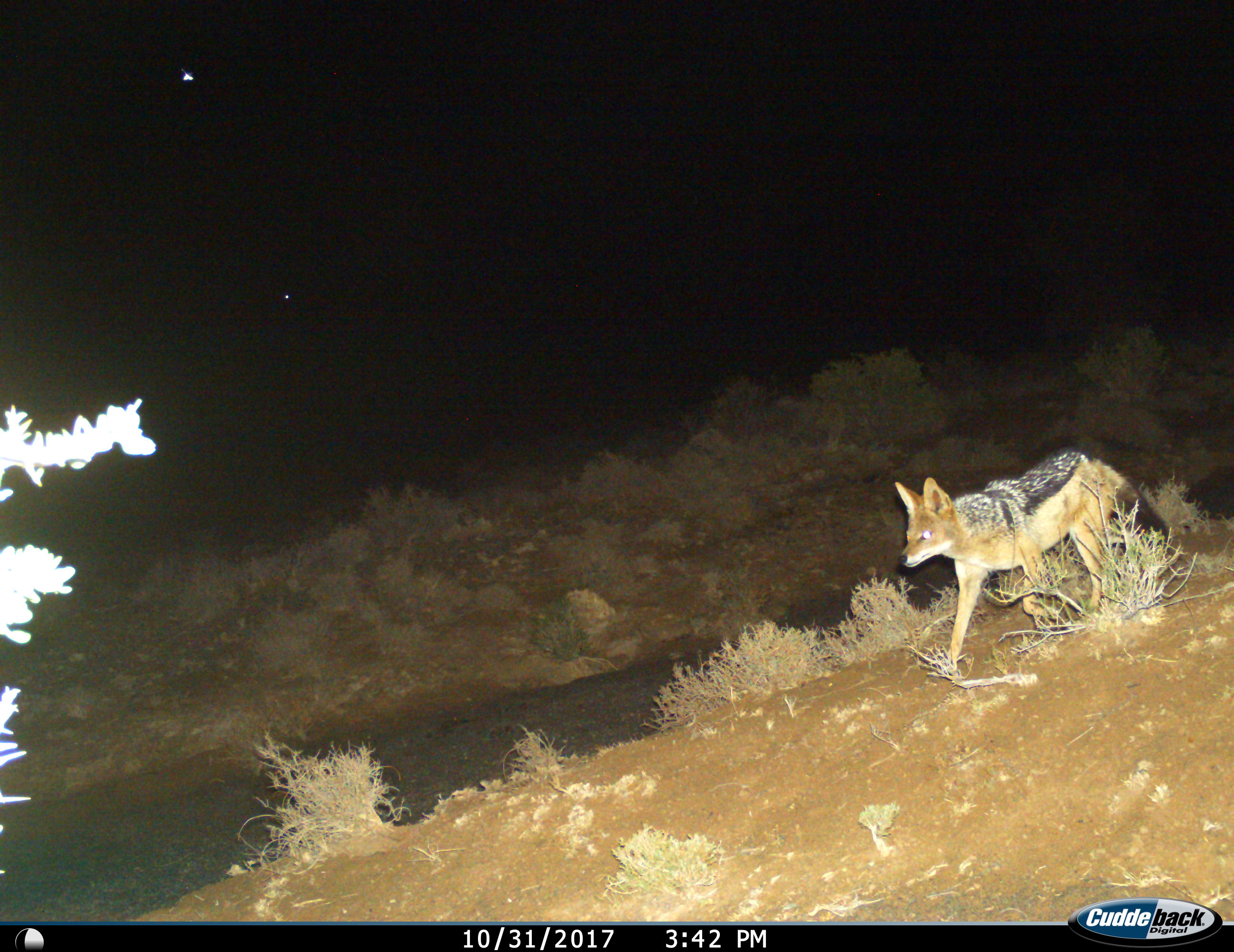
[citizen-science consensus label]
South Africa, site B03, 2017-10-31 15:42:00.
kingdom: Animalia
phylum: Chordata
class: Mammalia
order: Carnivora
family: Canidae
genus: Lupulella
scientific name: Lupulella mesomelas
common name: black-backed jackal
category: jackalblackbacked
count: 1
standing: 0%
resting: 0%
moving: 100%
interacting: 0%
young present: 0%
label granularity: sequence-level